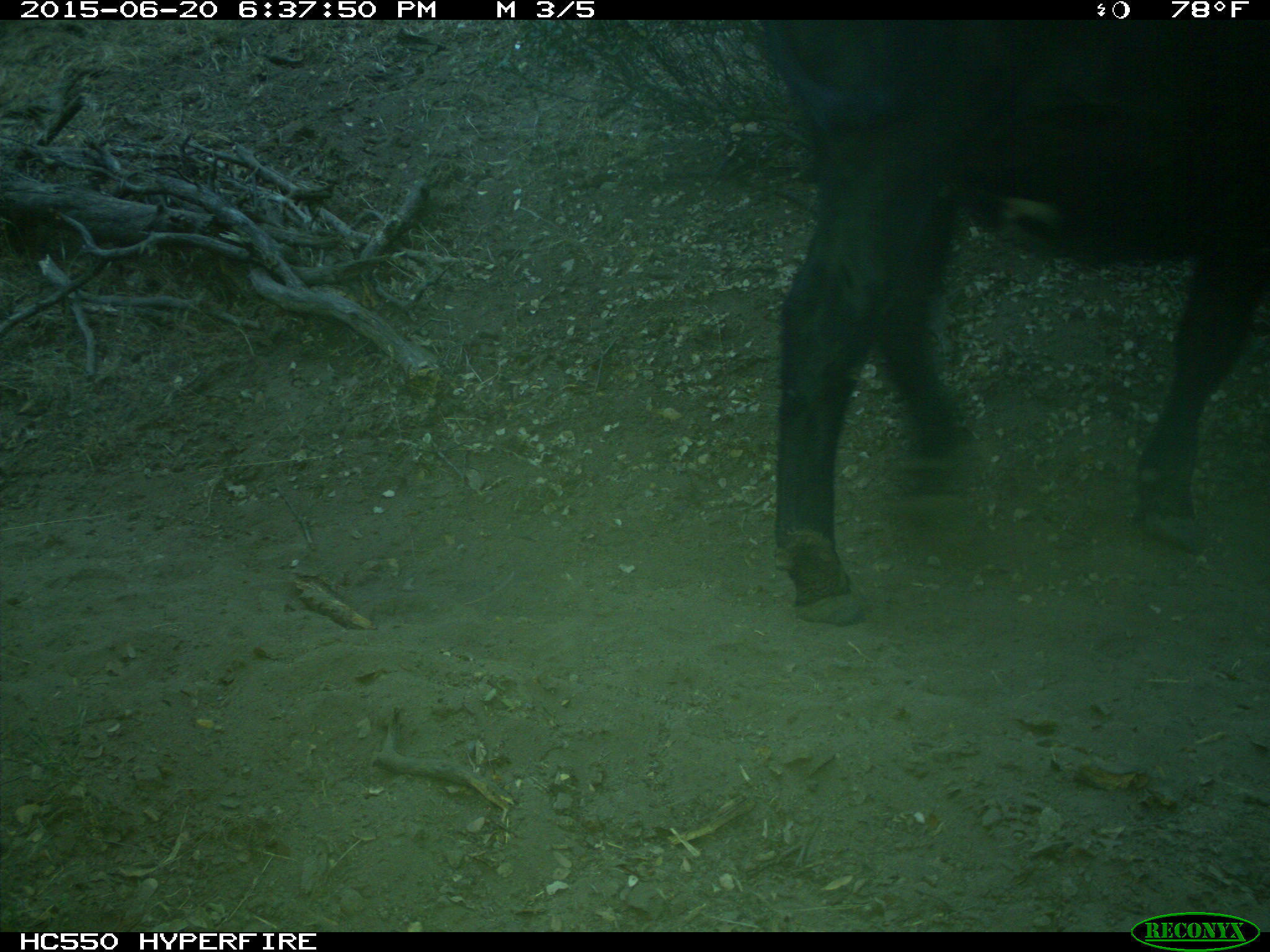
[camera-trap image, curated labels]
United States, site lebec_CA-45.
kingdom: Animalia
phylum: Chordata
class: Mammalia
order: Artiodactyla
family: Bovidae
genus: Bos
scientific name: Bos taurus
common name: domestic cow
Bos taurus (domestic cow).